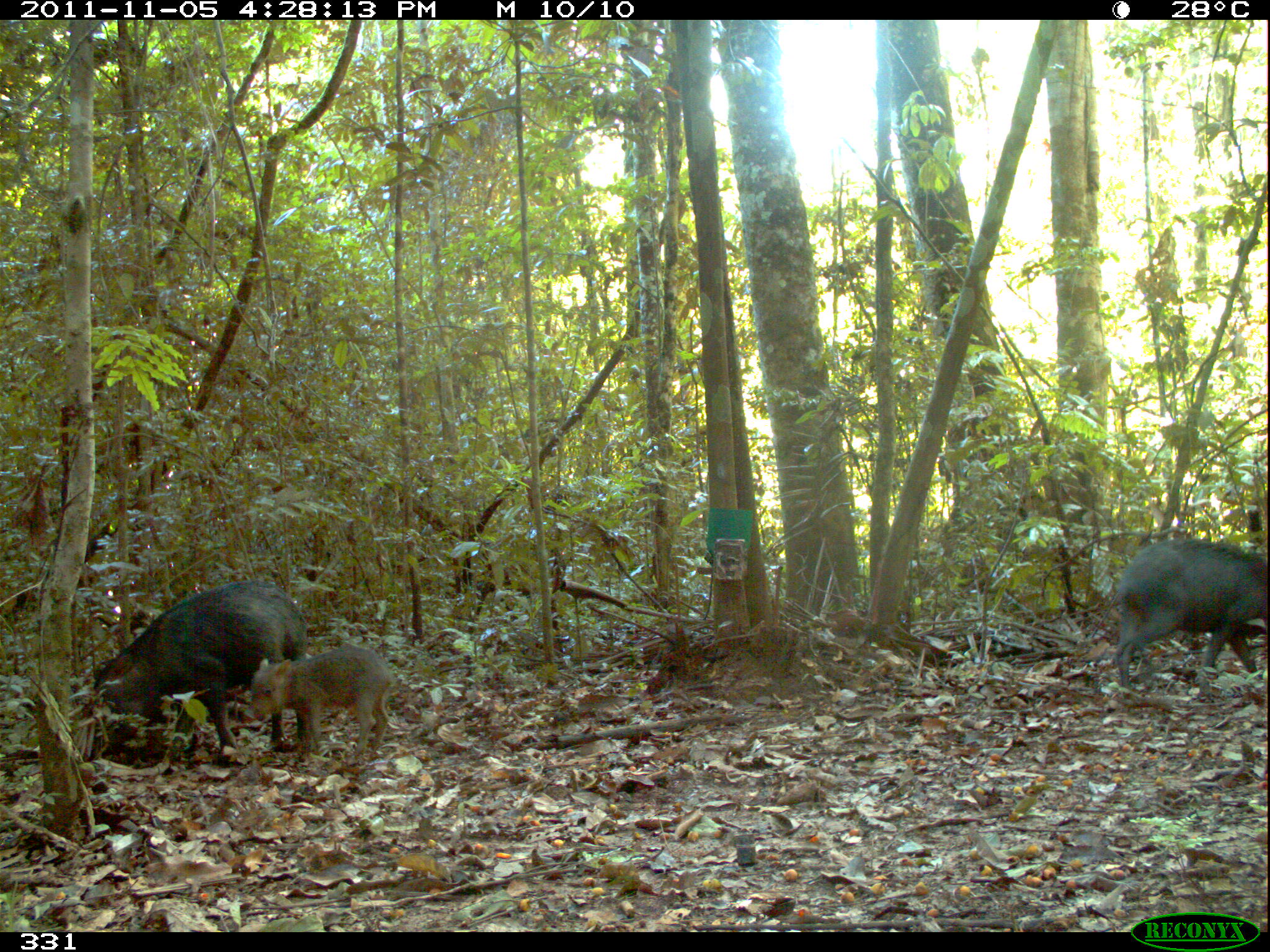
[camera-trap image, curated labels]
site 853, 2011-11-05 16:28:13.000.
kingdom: Animalia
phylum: Chordata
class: Mammalia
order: Artiodactyla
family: Tayassuidae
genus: Tayassu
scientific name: Tayassu pecari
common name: white-lipped peccary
Tayassu pecari (white-lipped peccary).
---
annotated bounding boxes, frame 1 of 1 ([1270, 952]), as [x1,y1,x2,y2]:
tayassu pecari: [89,577,308,757]; [1110,534,1270,704]; [247,642,398,764]